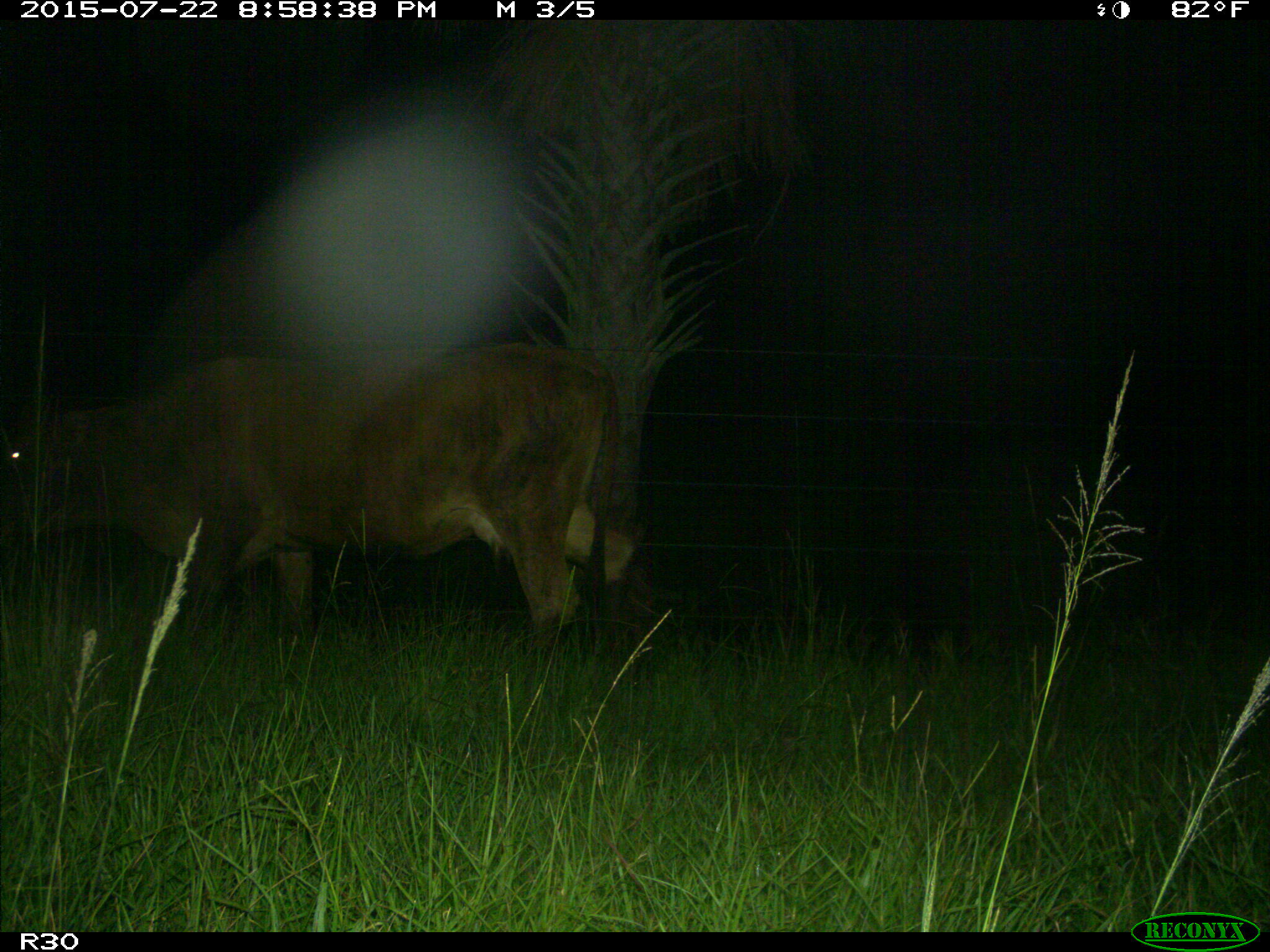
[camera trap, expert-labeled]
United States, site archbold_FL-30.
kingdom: Animalia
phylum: Chordata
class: Mammalia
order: Artiodactyla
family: Bovidae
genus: Bos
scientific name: Bos taurus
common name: domestic cow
Bos taurus (domestic cow).